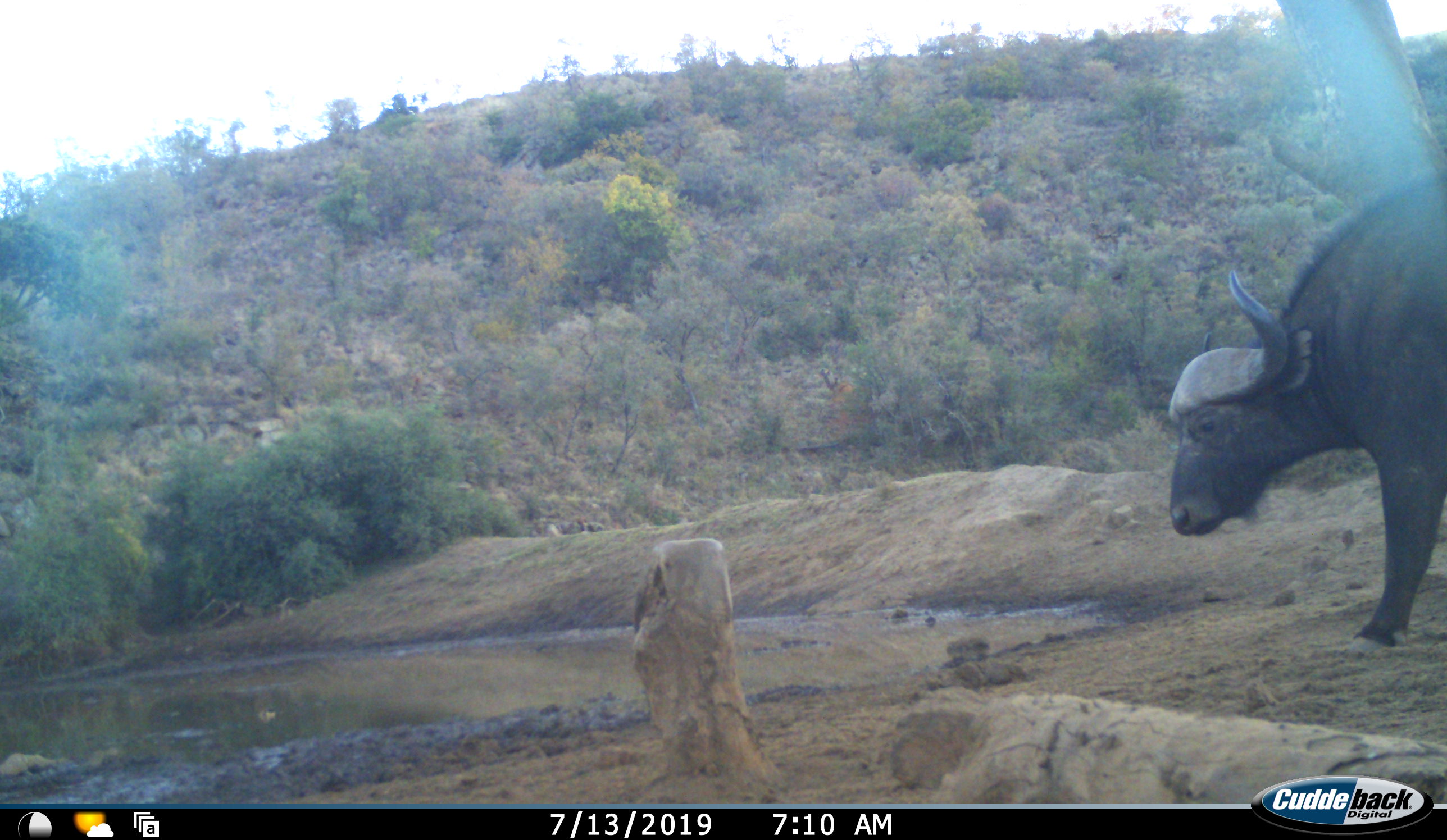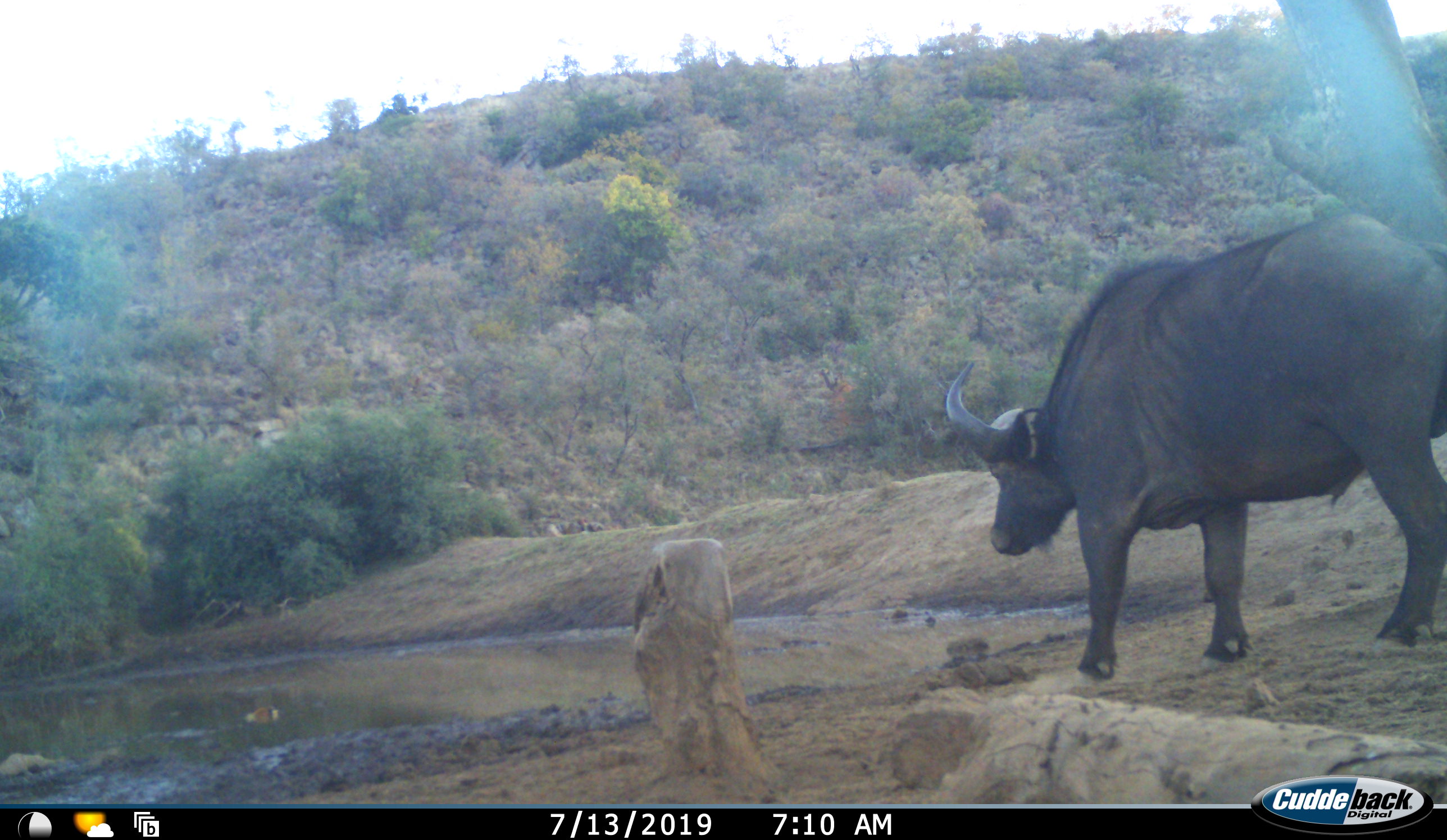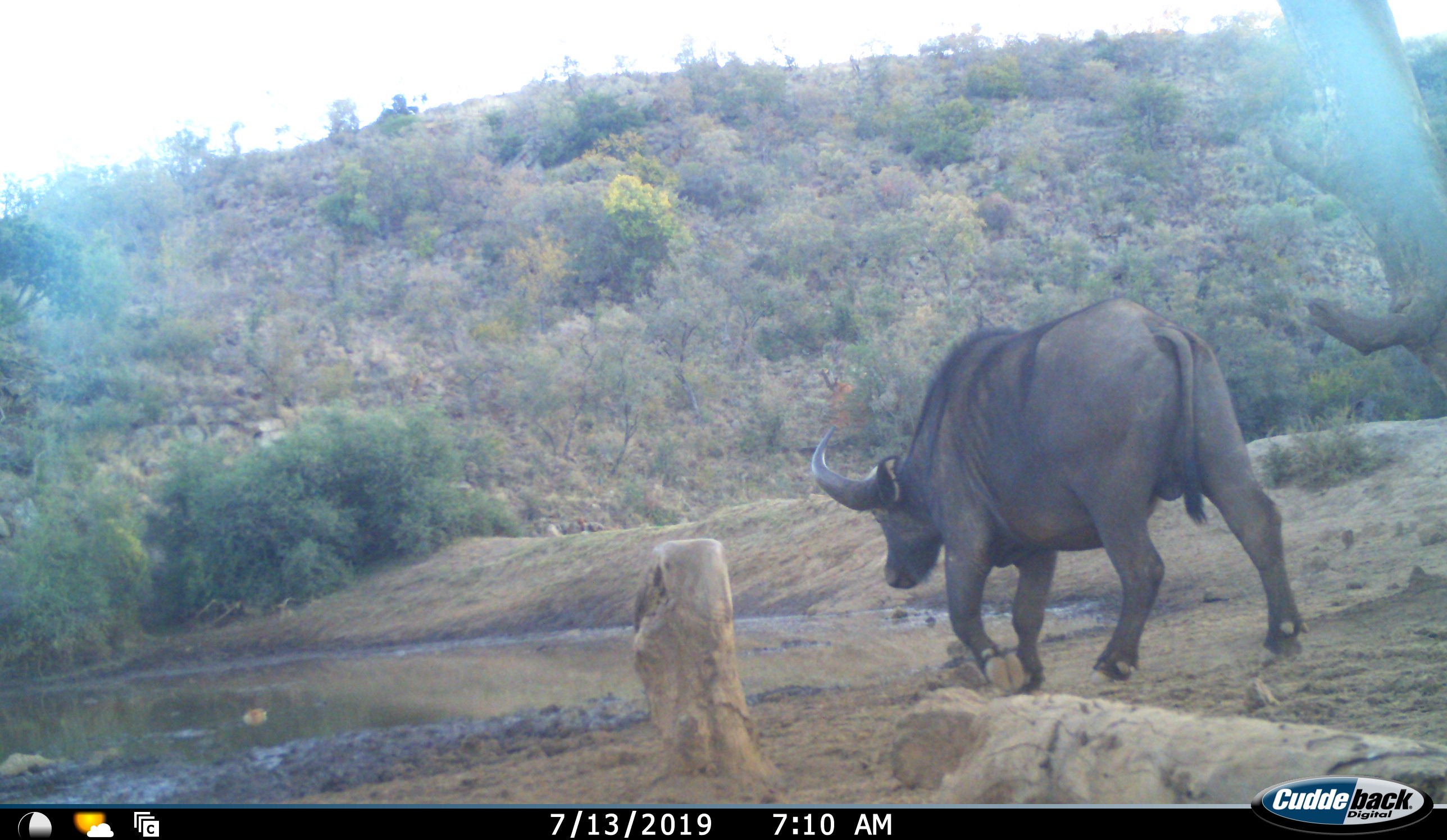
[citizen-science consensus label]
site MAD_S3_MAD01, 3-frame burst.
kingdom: Animalia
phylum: Chordata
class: Mammalia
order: Artiodactyla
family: Bovidae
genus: Syncerus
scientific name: Syncerus caffer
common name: african buffalo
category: buffalo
Buffalo (african buffalo) (Syncerus caffer), count 1. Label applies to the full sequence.